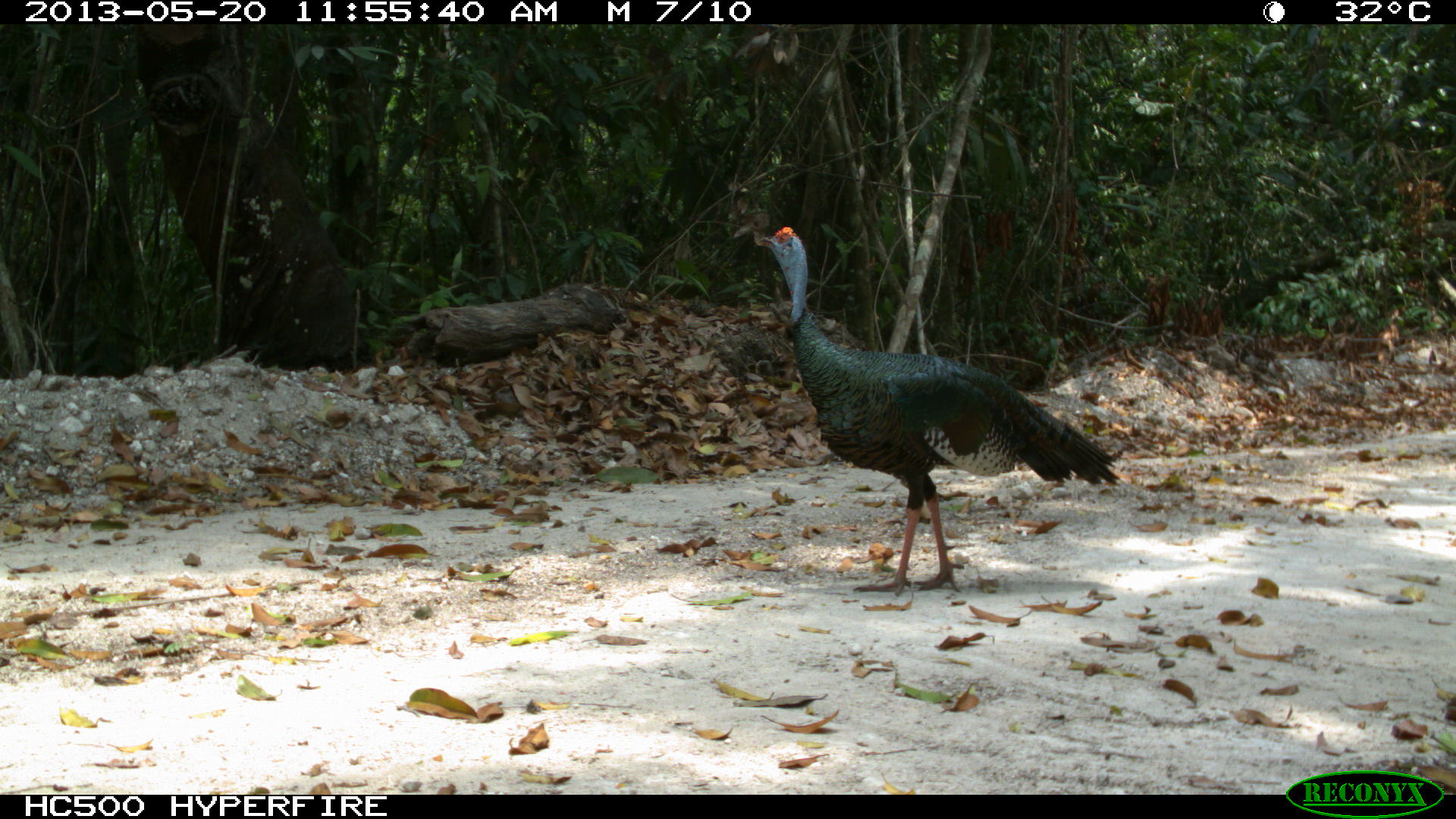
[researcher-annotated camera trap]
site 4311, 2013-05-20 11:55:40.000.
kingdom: Animalia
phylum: Chordata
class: Aves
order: Galliformes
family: Phasianidae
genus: Meleagris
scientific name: Meleagris ocellata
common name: ocellated turkey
Meleagris ocellata (ocellated turkey), count 1, sex male.